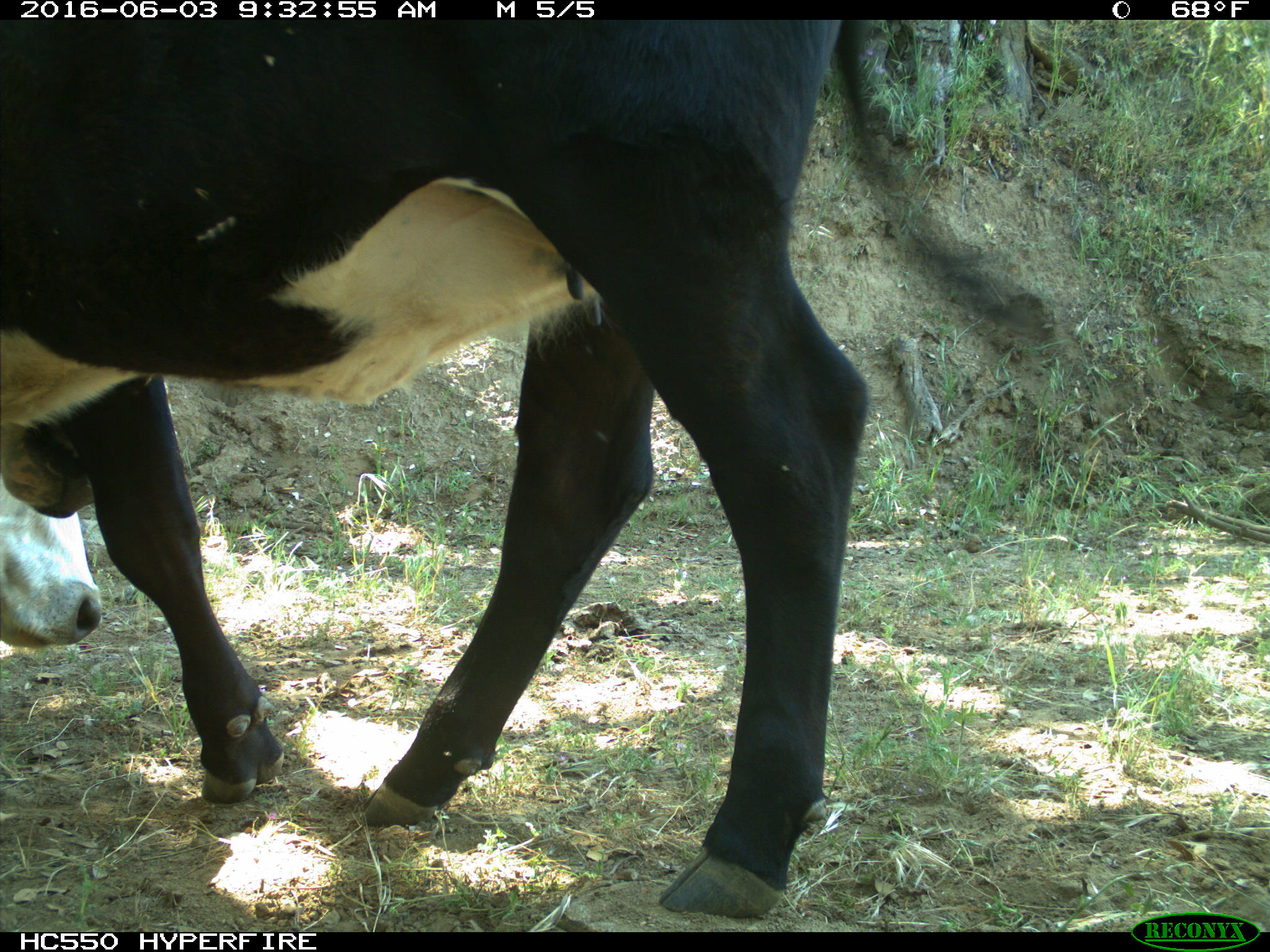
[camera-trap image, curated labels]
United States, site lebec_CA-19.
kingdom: Animalia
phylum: Chordata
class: Mammalia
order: Artiodactyla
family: Bovidae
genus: Bos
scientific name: Bos taurus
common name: domestic cow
Bos taurus (domestic cow).